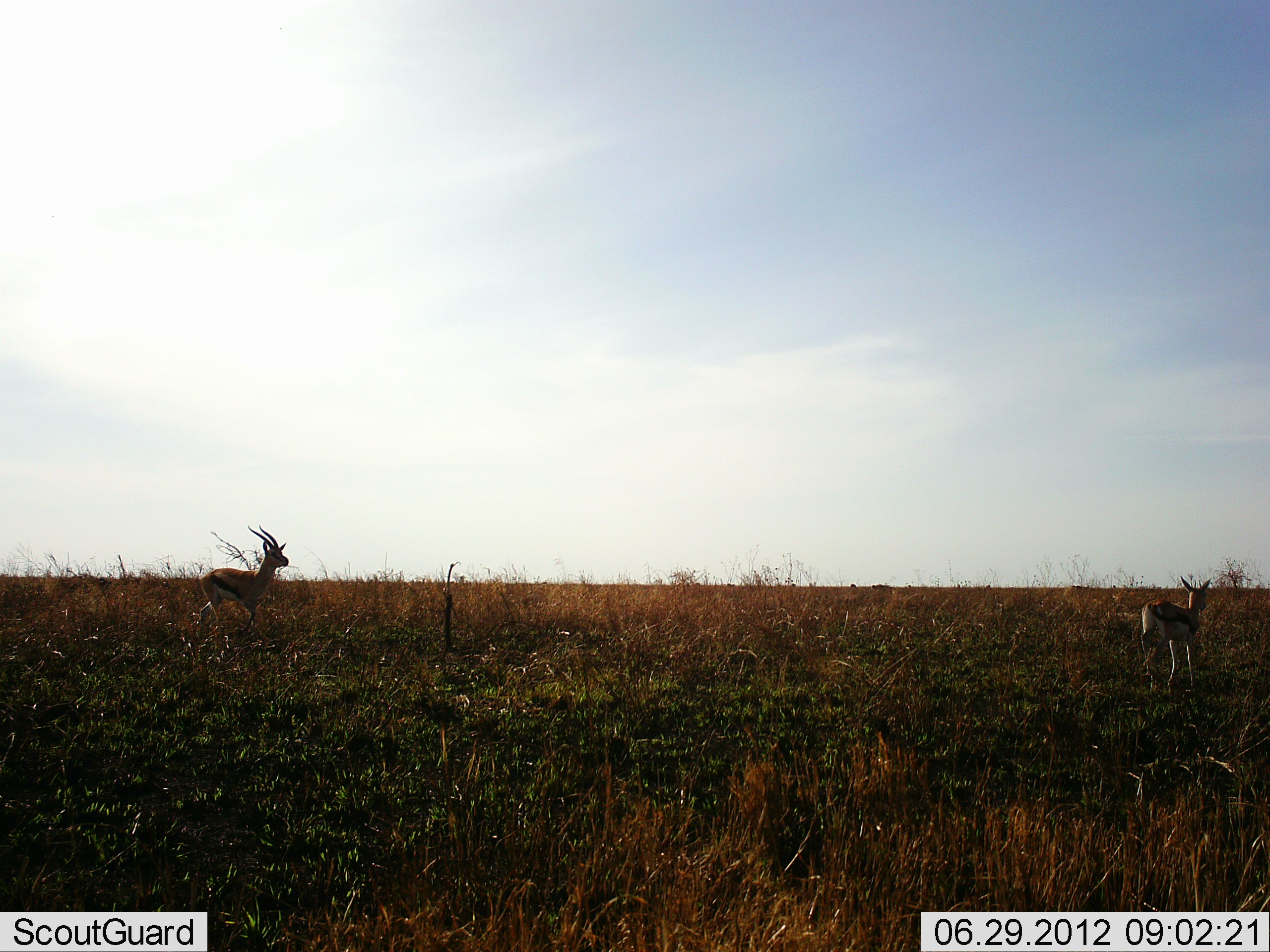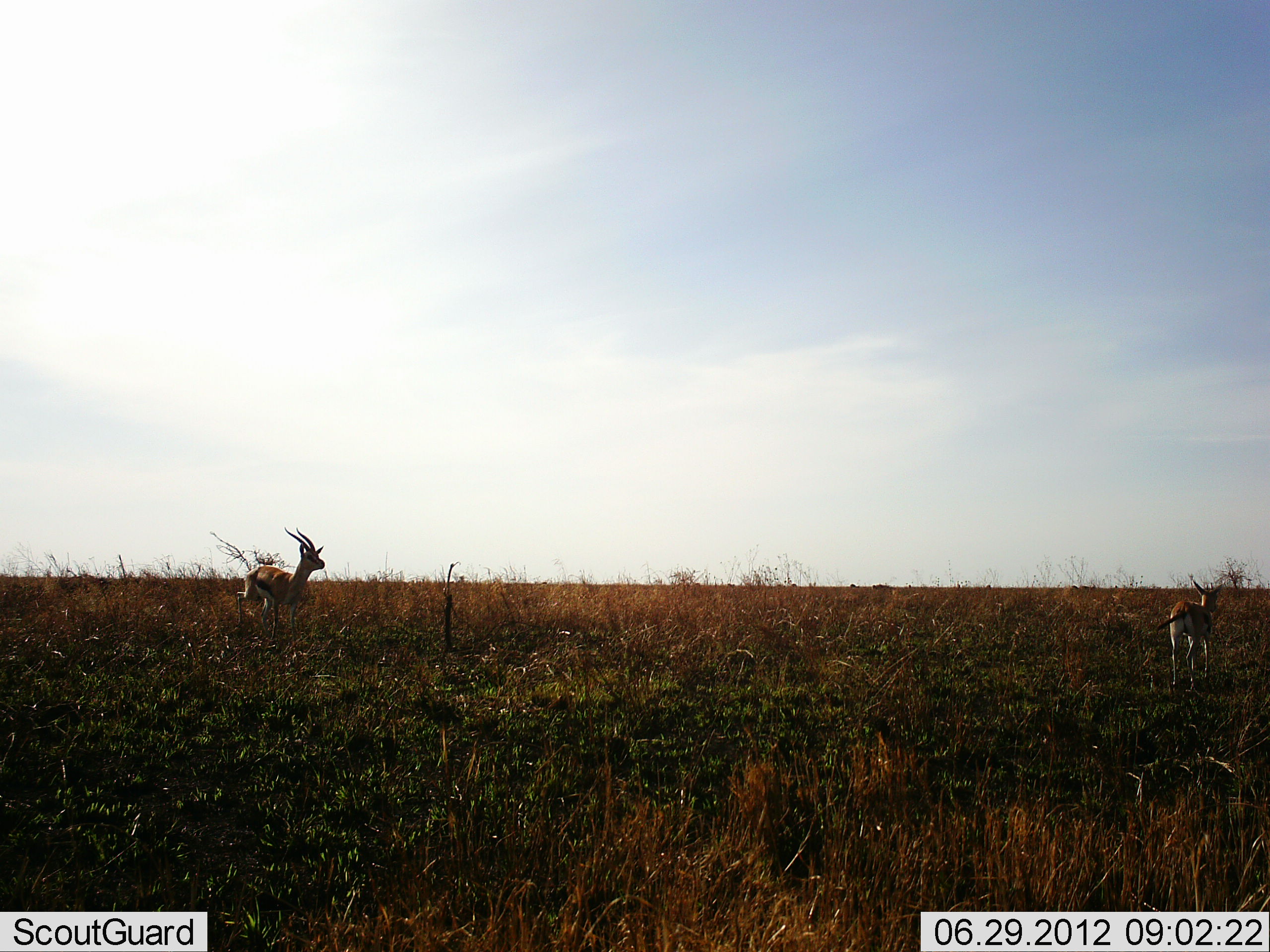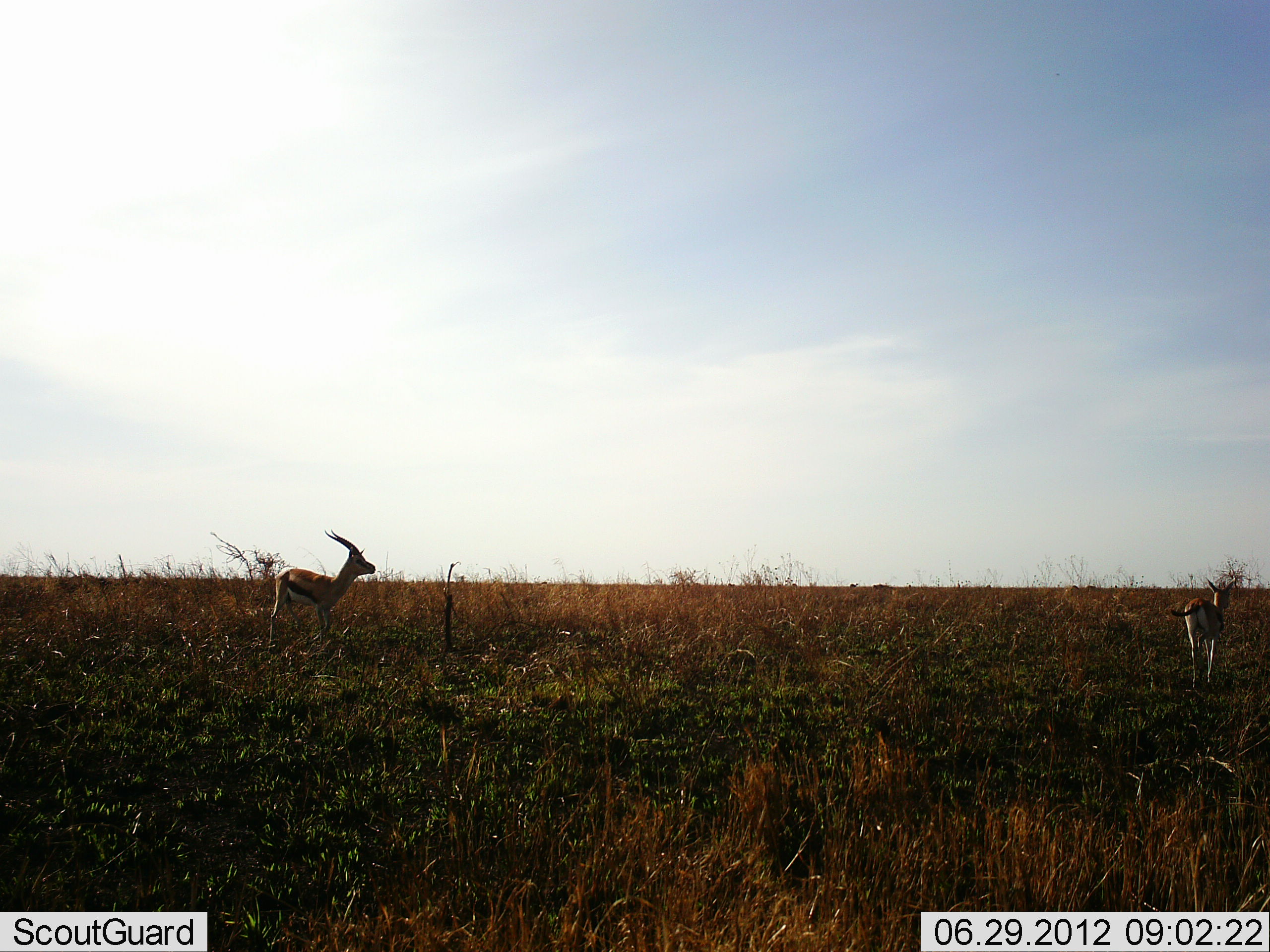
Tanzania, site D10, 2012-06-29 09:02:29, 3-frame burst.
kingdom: Animalia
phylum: Chordata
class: Mammalia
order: Artiodactyla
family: Bovidae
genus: Eudorcas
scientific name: Eudorcas thomsonii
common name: thomson's gazelle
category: gazellethomsons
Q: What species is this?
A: Gazellethomsons (thomson's gazelle) (Eudorcas thomsonii).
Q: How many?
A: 2.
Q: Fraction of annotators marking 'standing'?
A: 10%.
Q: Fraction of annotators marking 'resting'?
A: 0%.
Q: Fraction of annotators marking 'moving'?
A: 90%.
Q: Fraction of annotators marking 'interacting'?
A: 0%.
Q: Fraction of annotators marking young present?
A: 20%.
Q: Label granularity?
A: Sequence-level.